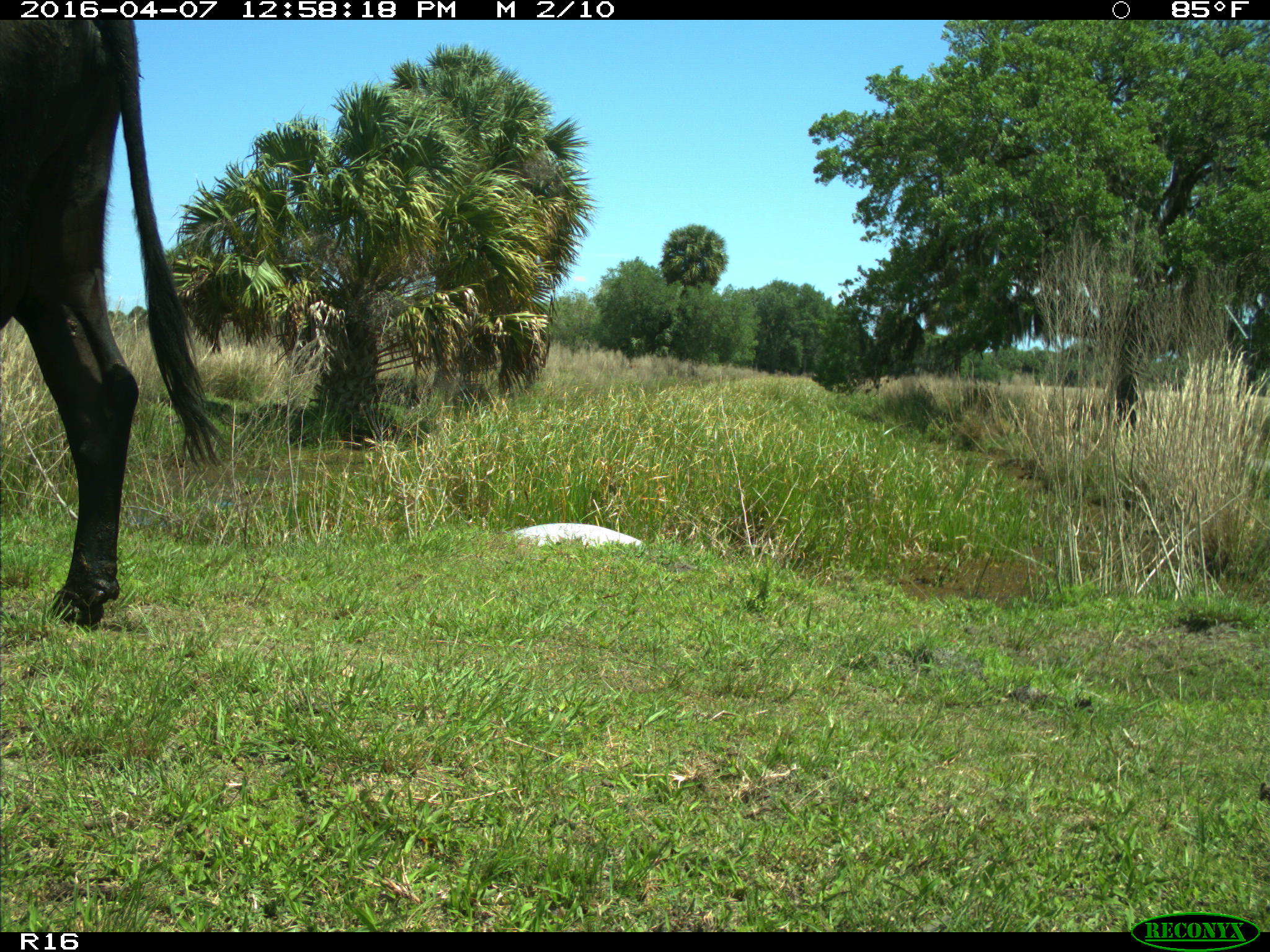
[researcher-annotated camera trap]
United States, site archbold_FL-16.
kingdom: Animalia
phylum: Chordata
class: Mammalia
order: Artiodactyla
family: Bovidae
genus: Bos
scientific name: Bos taurus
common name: domestic cow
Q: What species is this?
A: Bos taurus (domestic cow).